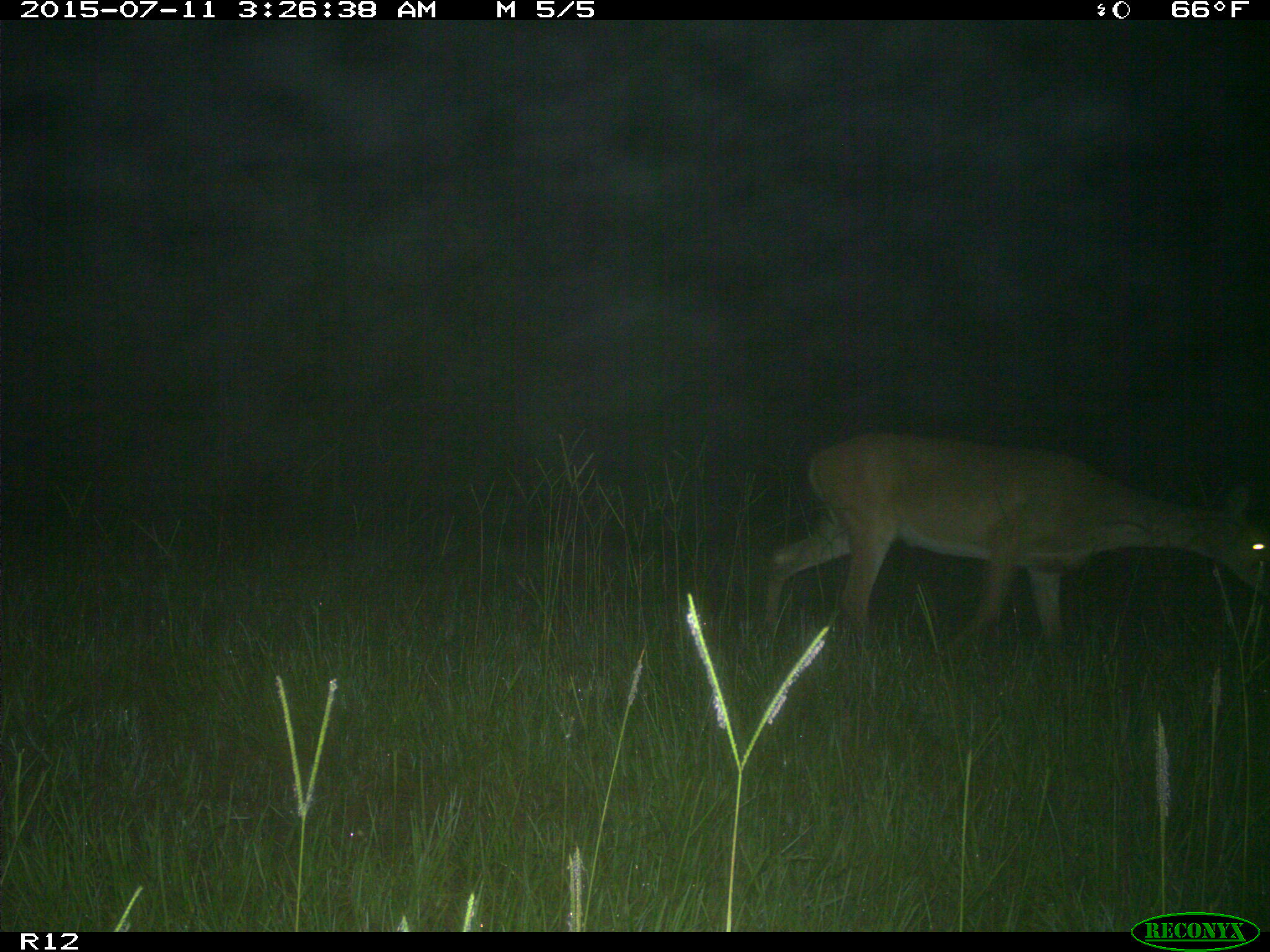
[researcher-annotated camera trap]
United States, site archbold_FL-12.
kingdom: Animalia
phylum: Chordata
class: Mammalia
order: Artiodactyla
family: Cervidae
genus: Odocoileus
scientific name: Odocoileus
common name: deer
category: unidentified deer